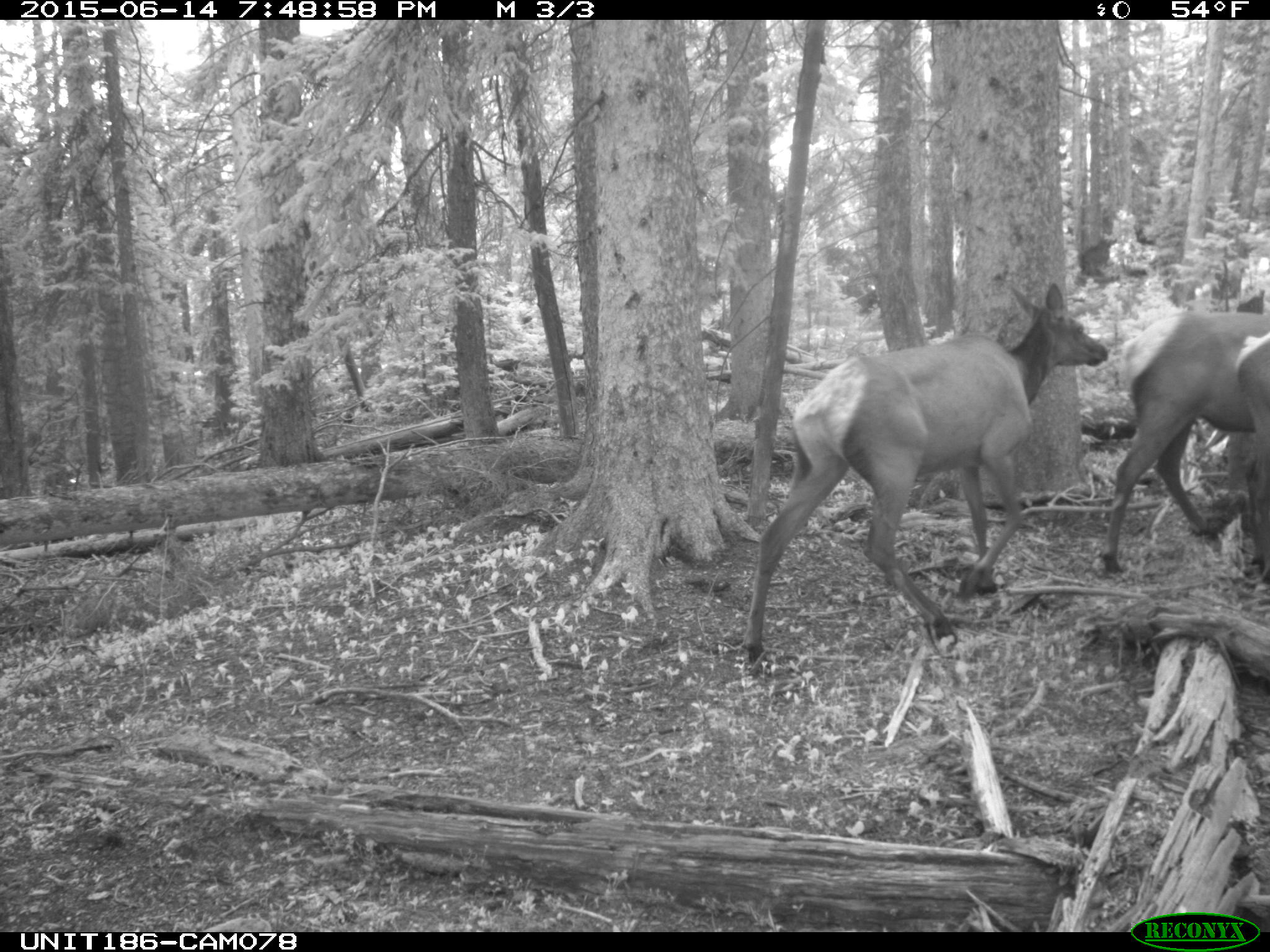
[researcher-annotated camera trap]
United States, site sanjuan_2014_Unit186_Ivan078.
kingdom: Animalia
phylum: Chordata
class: Mammalia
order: Artiodactyla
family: Cervidae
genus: Cervus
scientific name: Cervus elaphus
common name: red deer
Cervus elaphus (red deer).